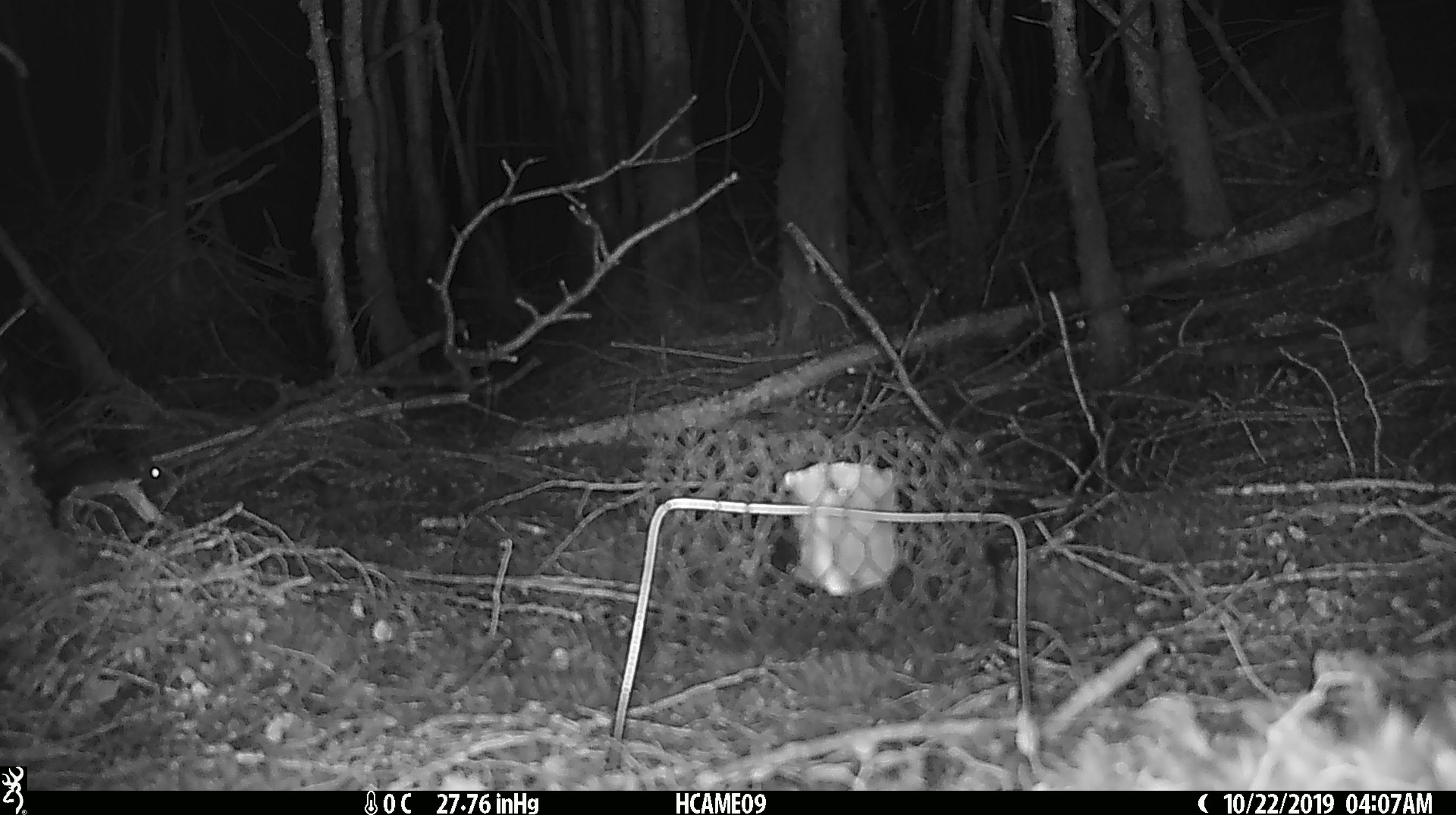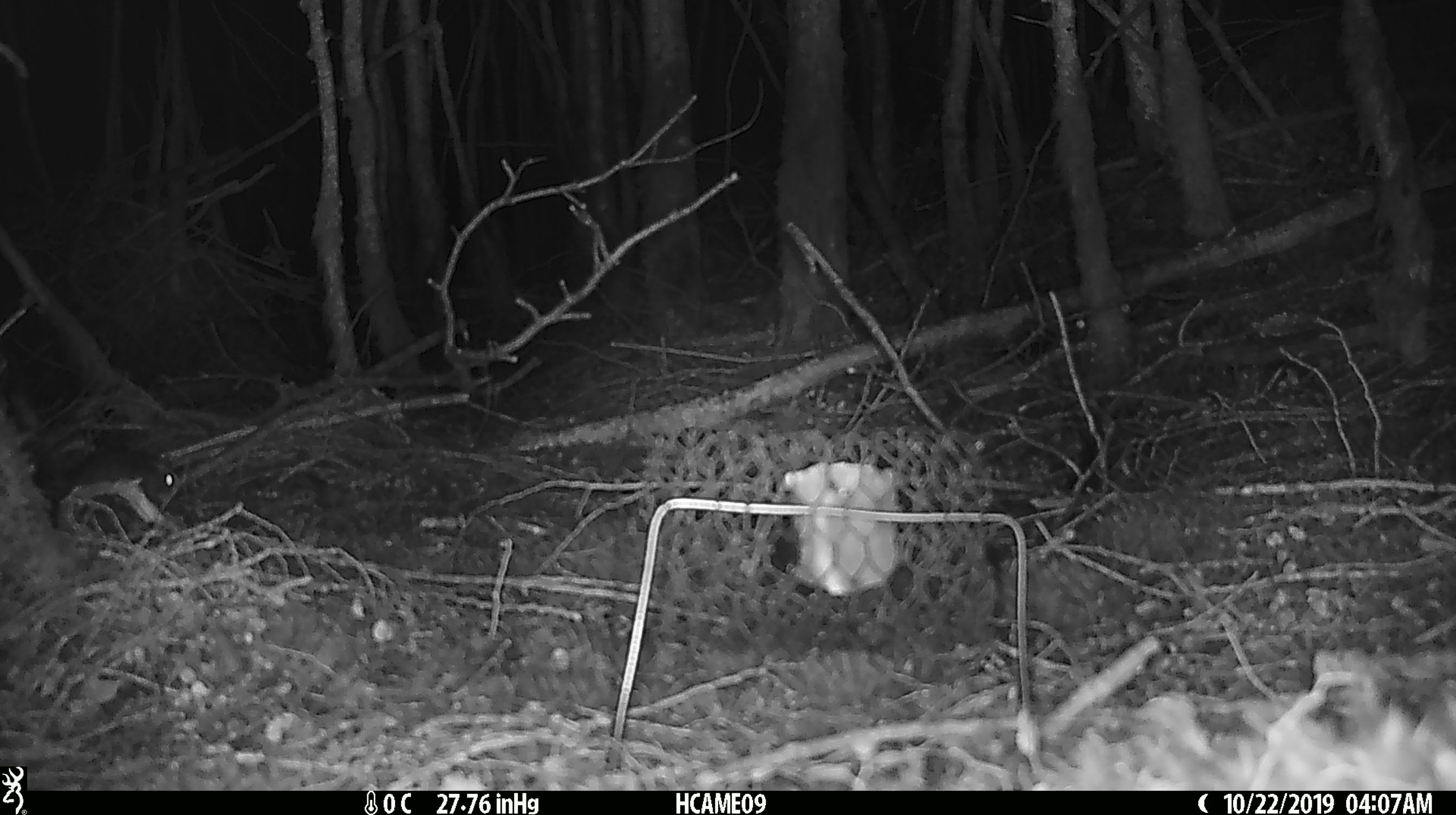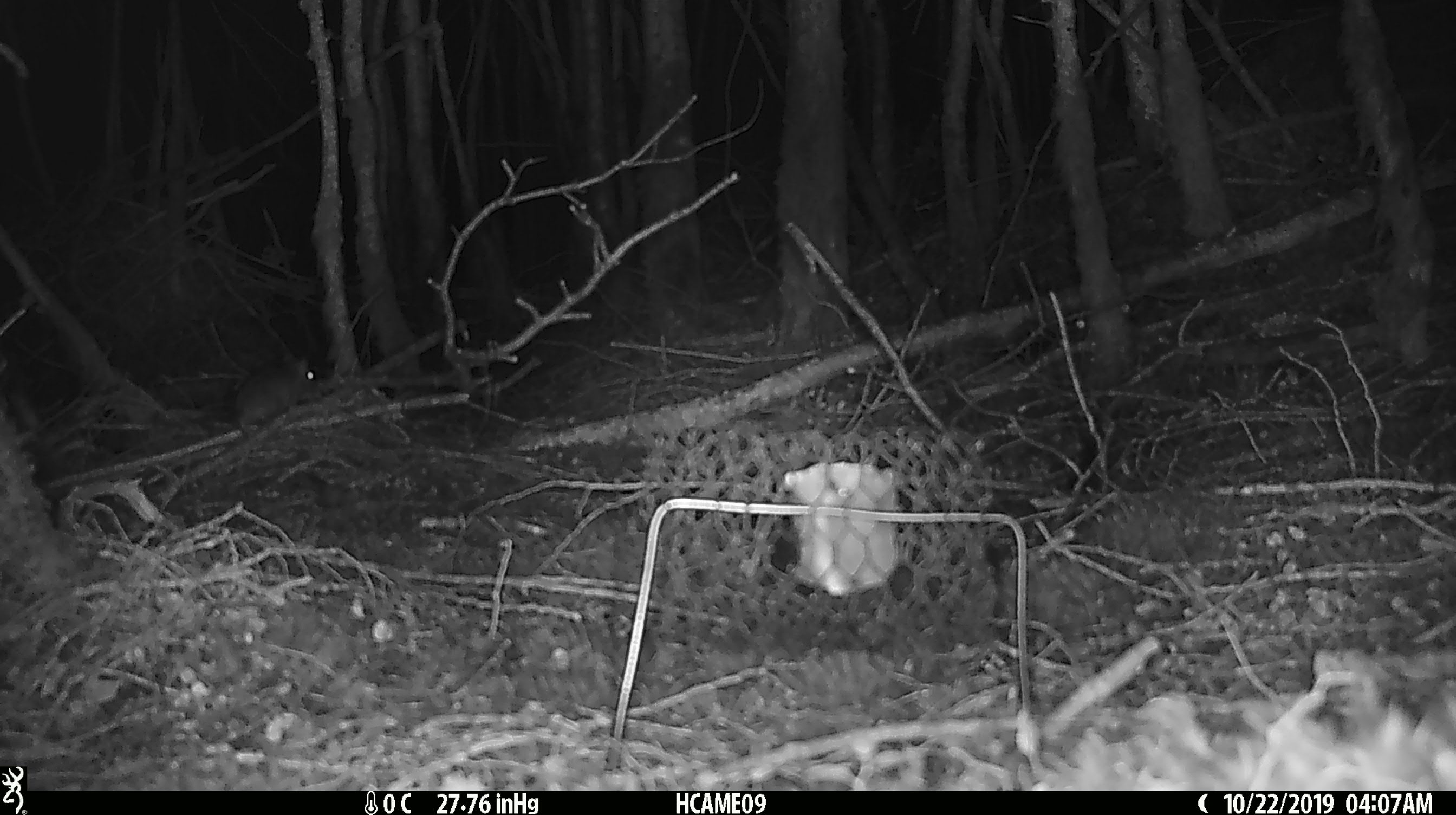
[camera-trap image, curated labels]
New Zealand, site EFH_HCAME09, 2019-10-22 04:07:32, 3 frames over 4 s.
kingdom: Animalia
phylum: Chordata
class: Mammalia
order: Rodentia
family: Muridae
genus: Mus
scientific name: Mus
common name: mouse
Mouse (Mus).